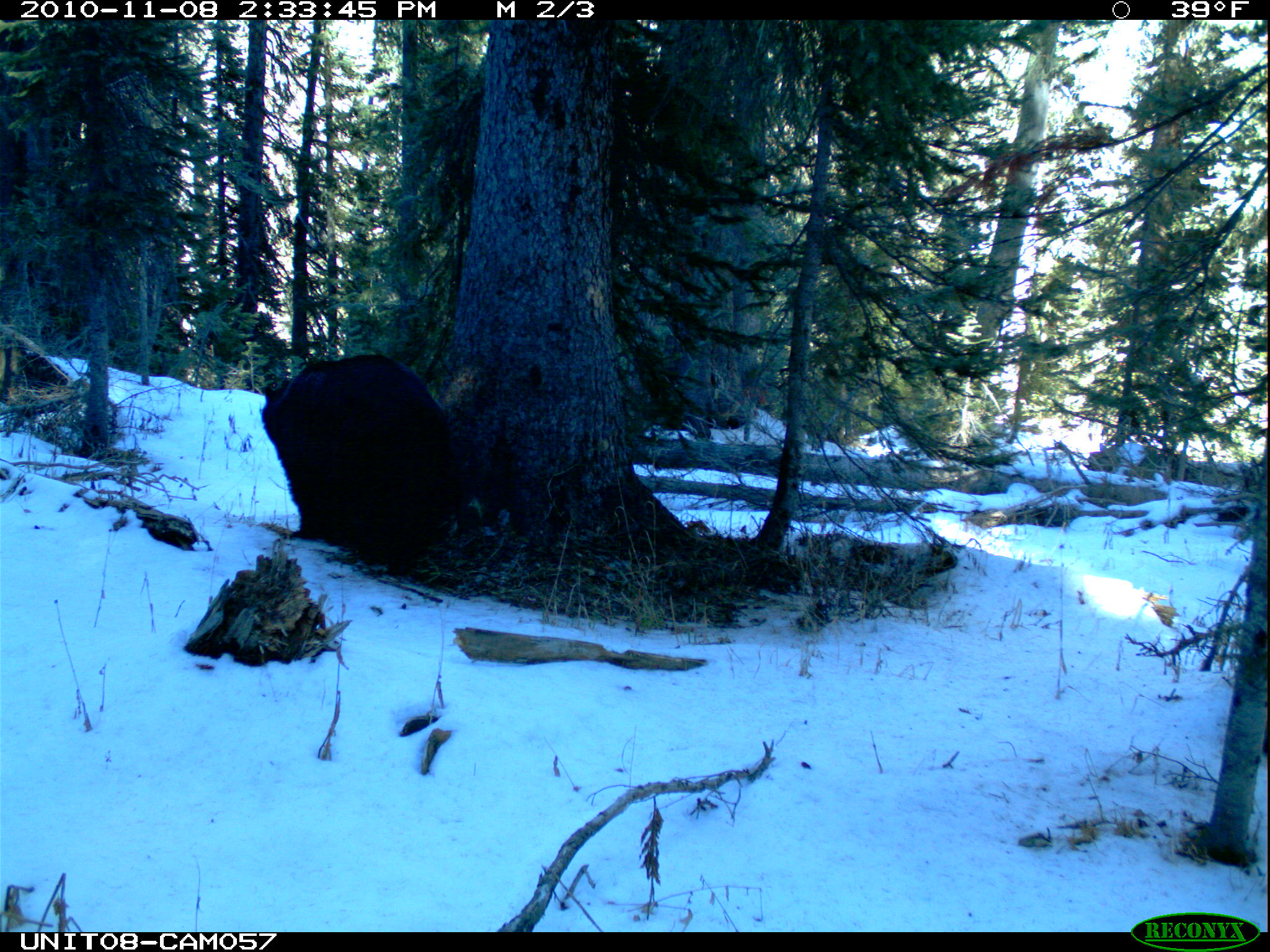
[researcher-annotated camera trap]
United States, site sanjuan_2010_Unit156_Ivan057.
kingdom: Animalia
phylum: Chordata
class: Mammalia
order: Carnivora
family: Ursidae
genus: Ursus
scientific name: Ursus americanus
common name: american black bear